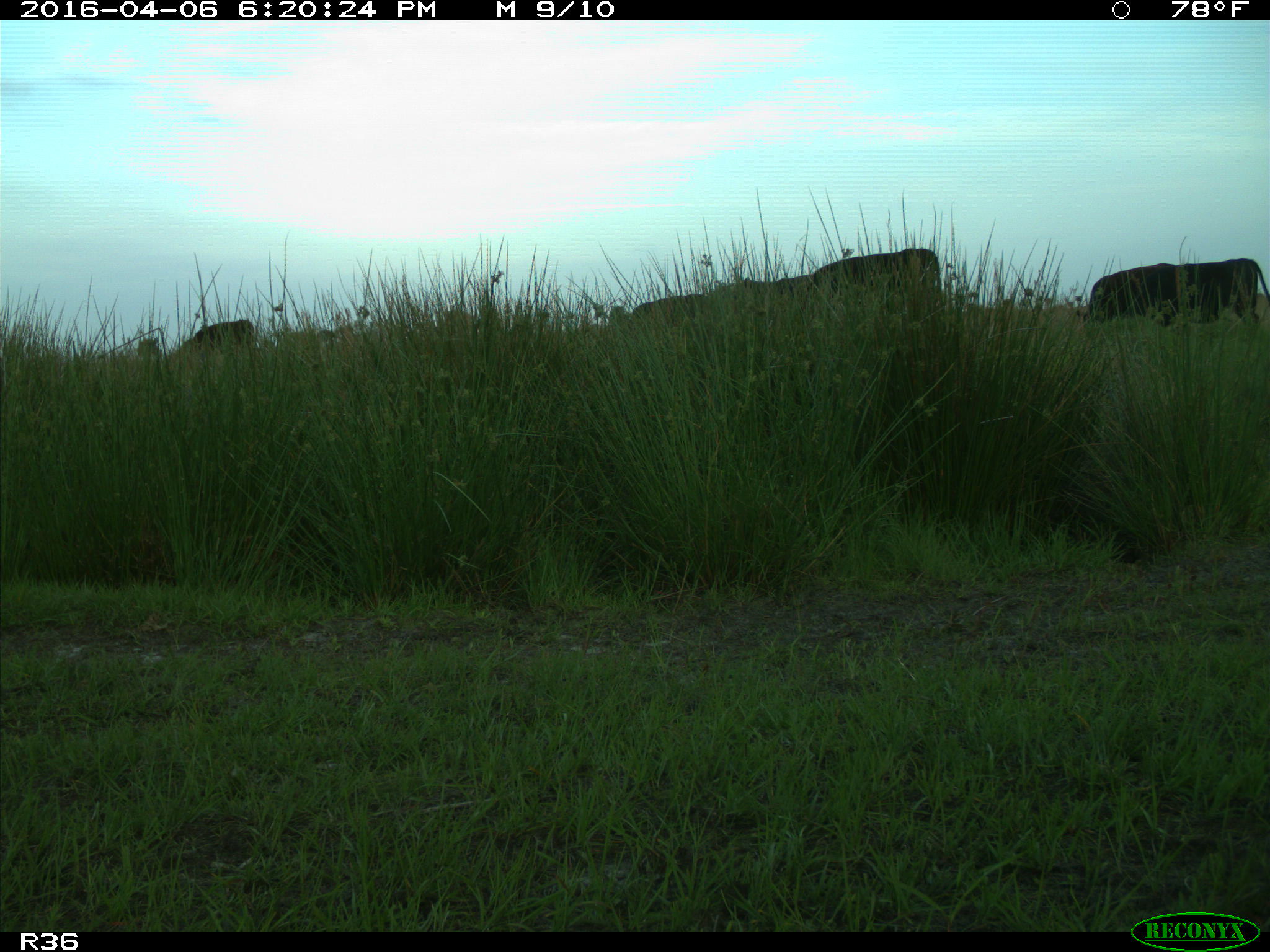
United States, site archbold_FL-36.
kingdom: Animalia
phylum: Chordata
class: Mammalia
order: Artiodactyla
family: Bovidae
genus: Bos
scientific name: Bos taurus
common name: domestic cow